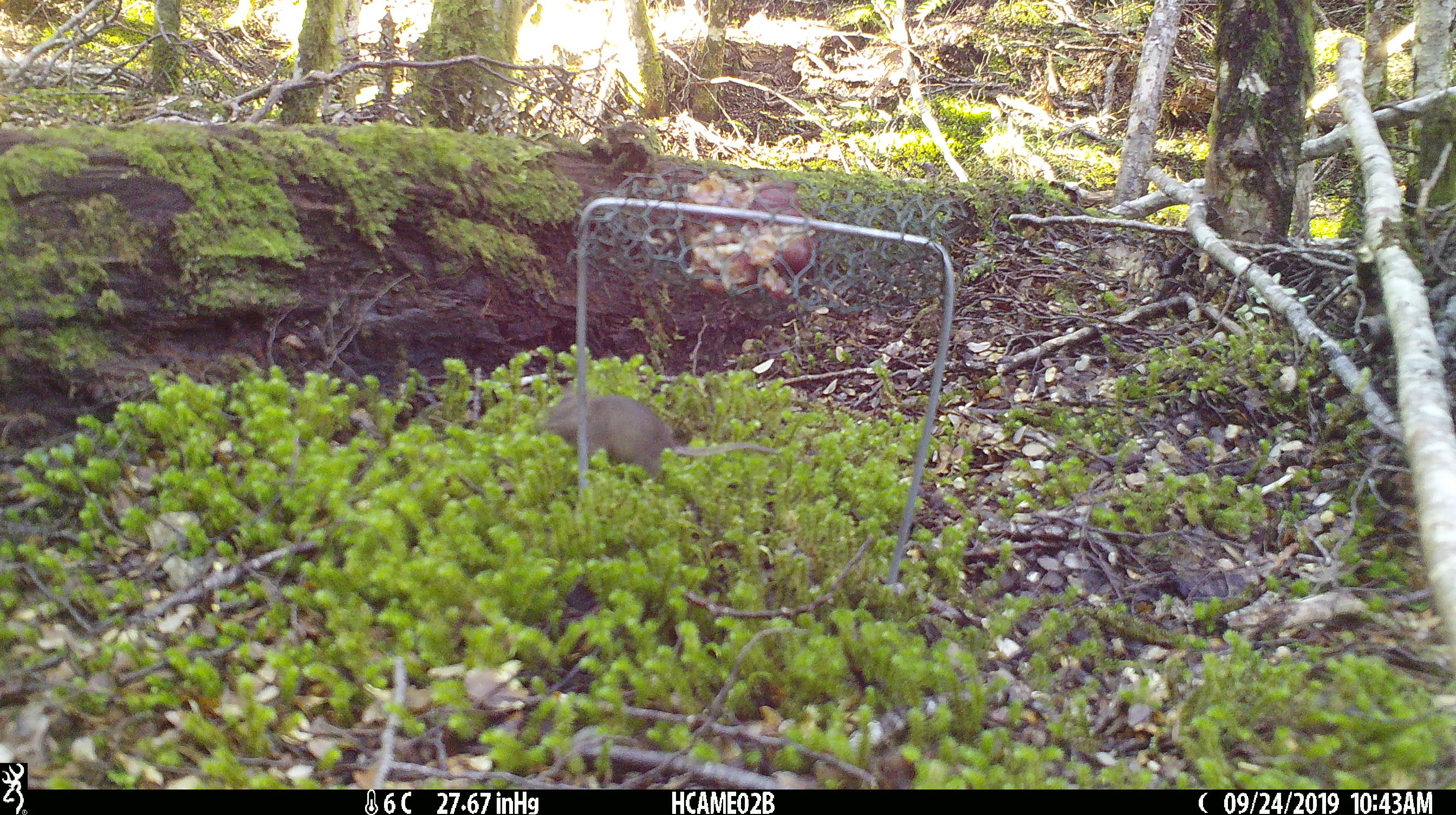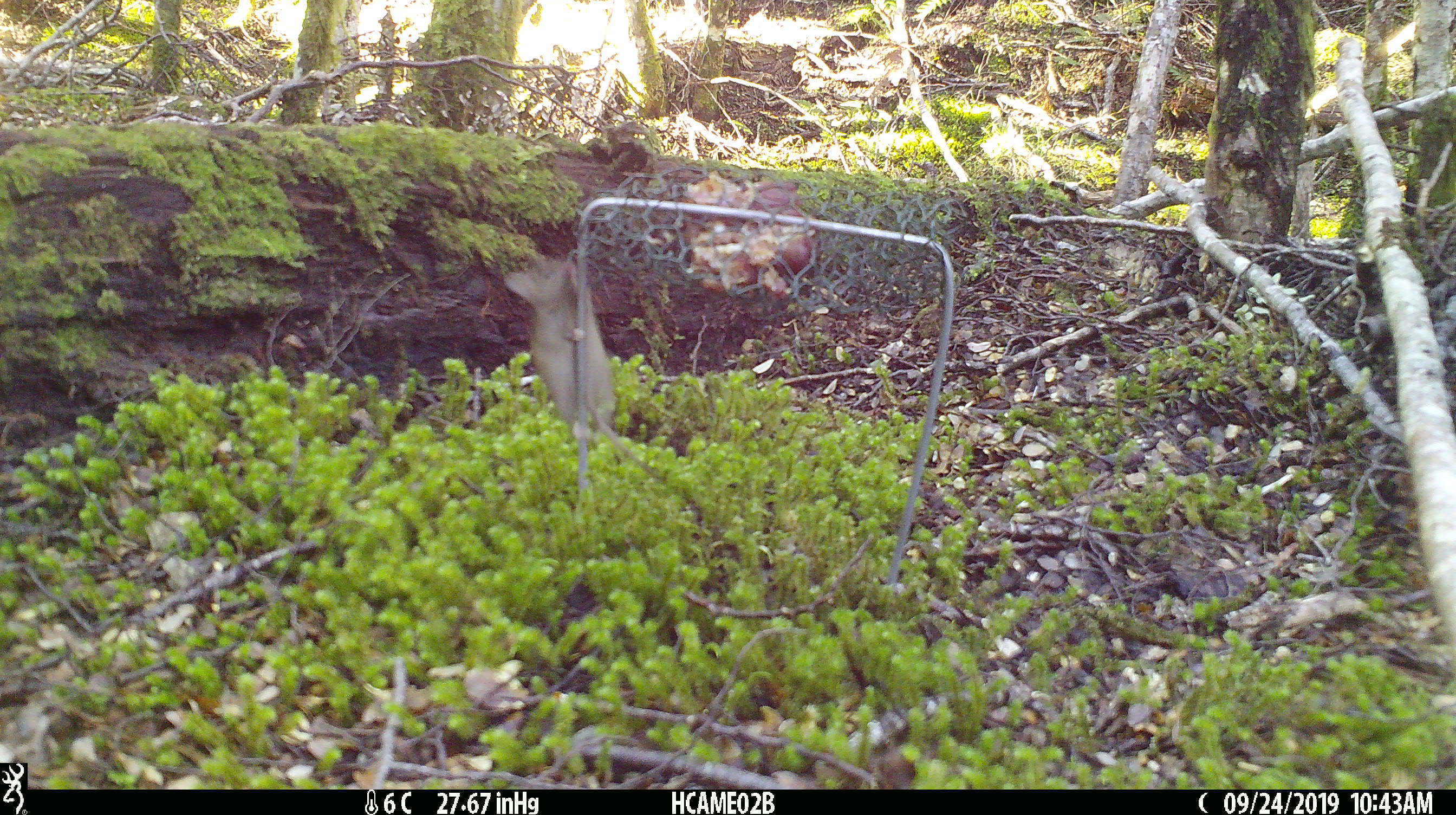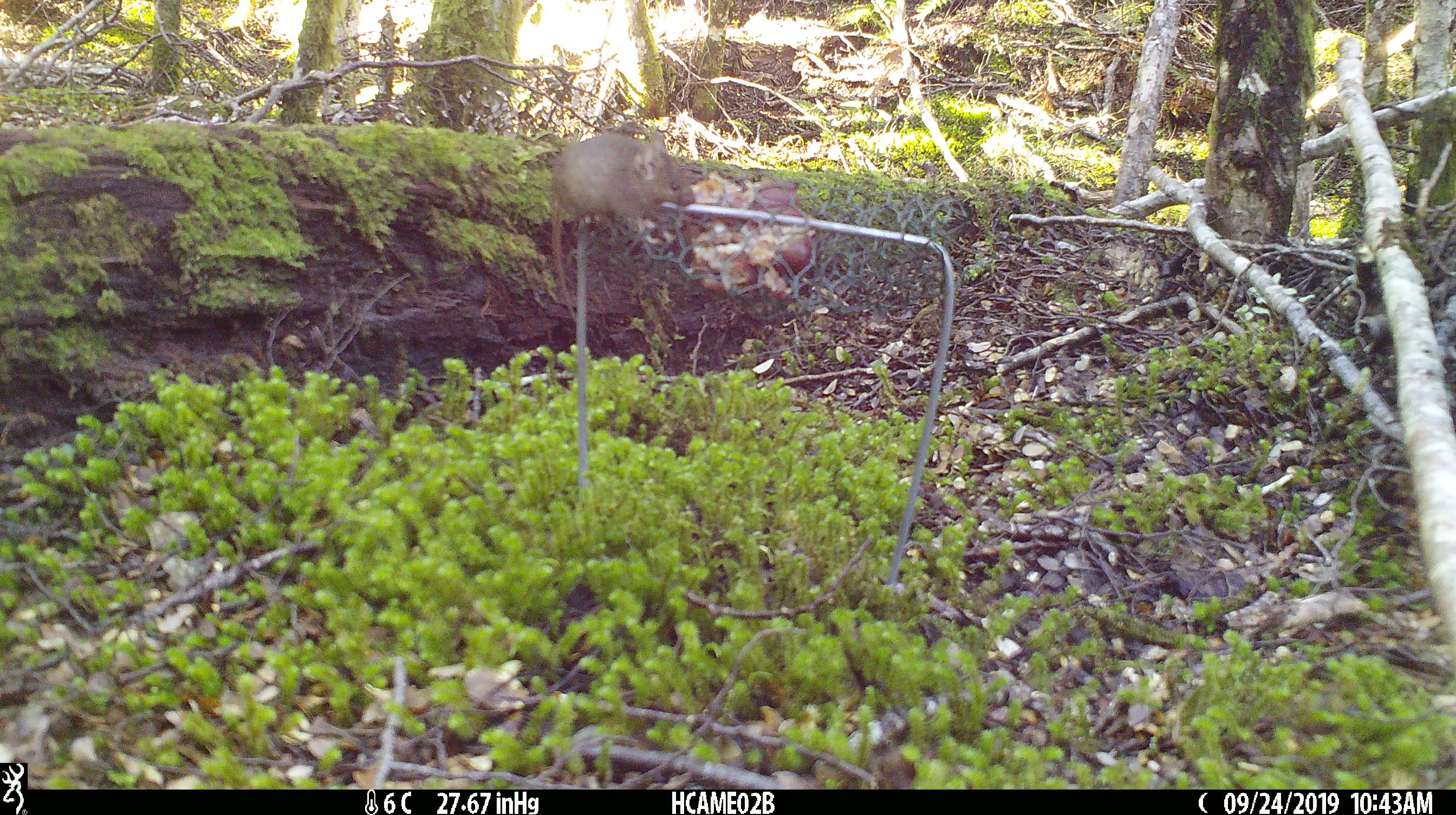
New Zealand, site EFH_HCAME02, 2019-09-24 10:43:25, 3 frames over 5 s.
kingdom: Animalia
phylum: Chordata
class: Mammalia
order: Rodentia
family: Muridae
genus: Mus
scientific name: Mus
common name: mouse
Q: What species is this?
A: Mouse (Mus).